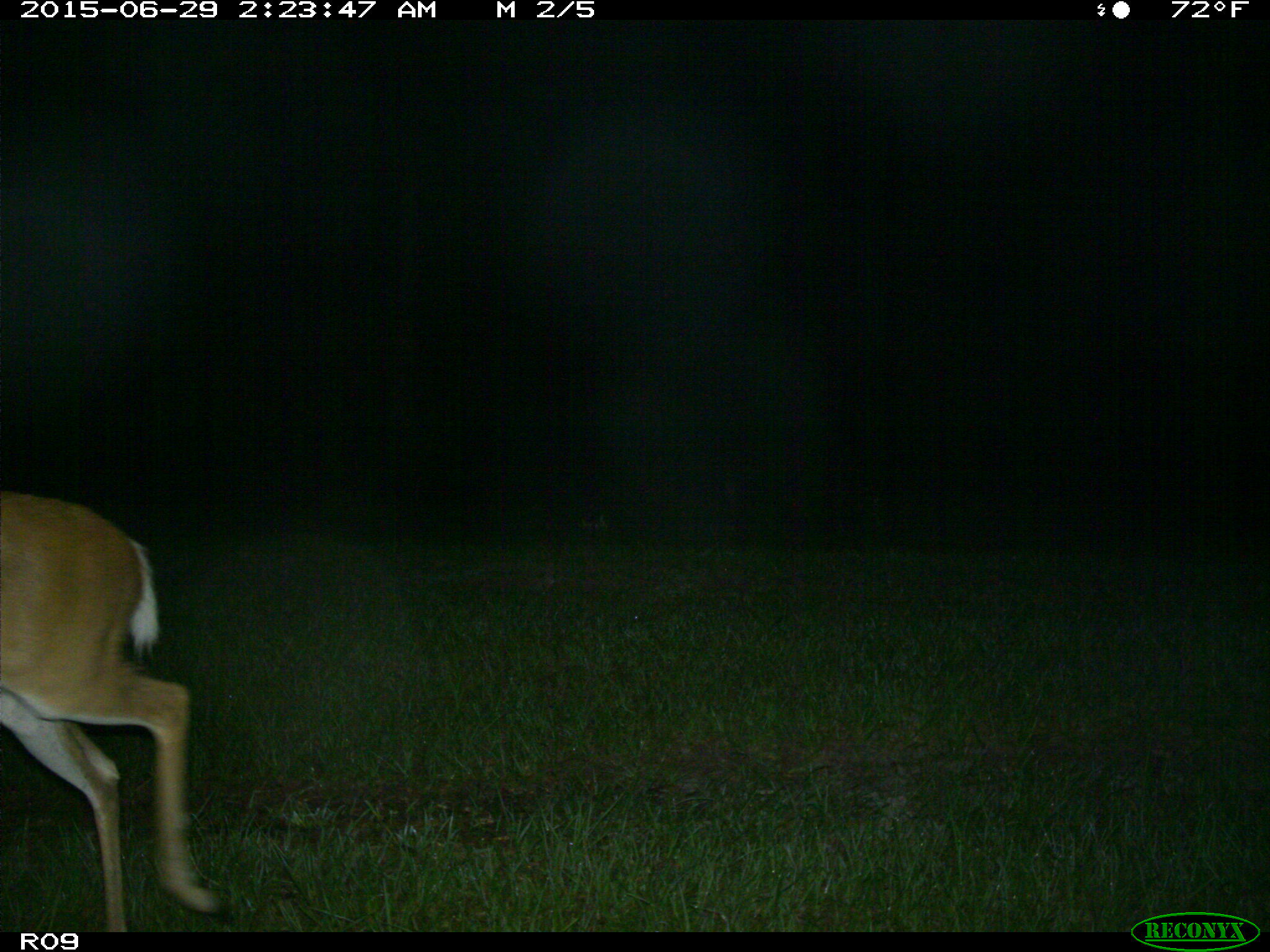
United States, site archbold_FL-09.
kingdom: Animalia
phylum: Chordata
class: Mammalia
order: Artiodactyla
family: Cervidae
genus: Odocoileus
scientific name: Odocoileus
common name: deer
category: unidentified deer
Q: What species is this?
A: Unidentified deer (deer) (Odocoileus).